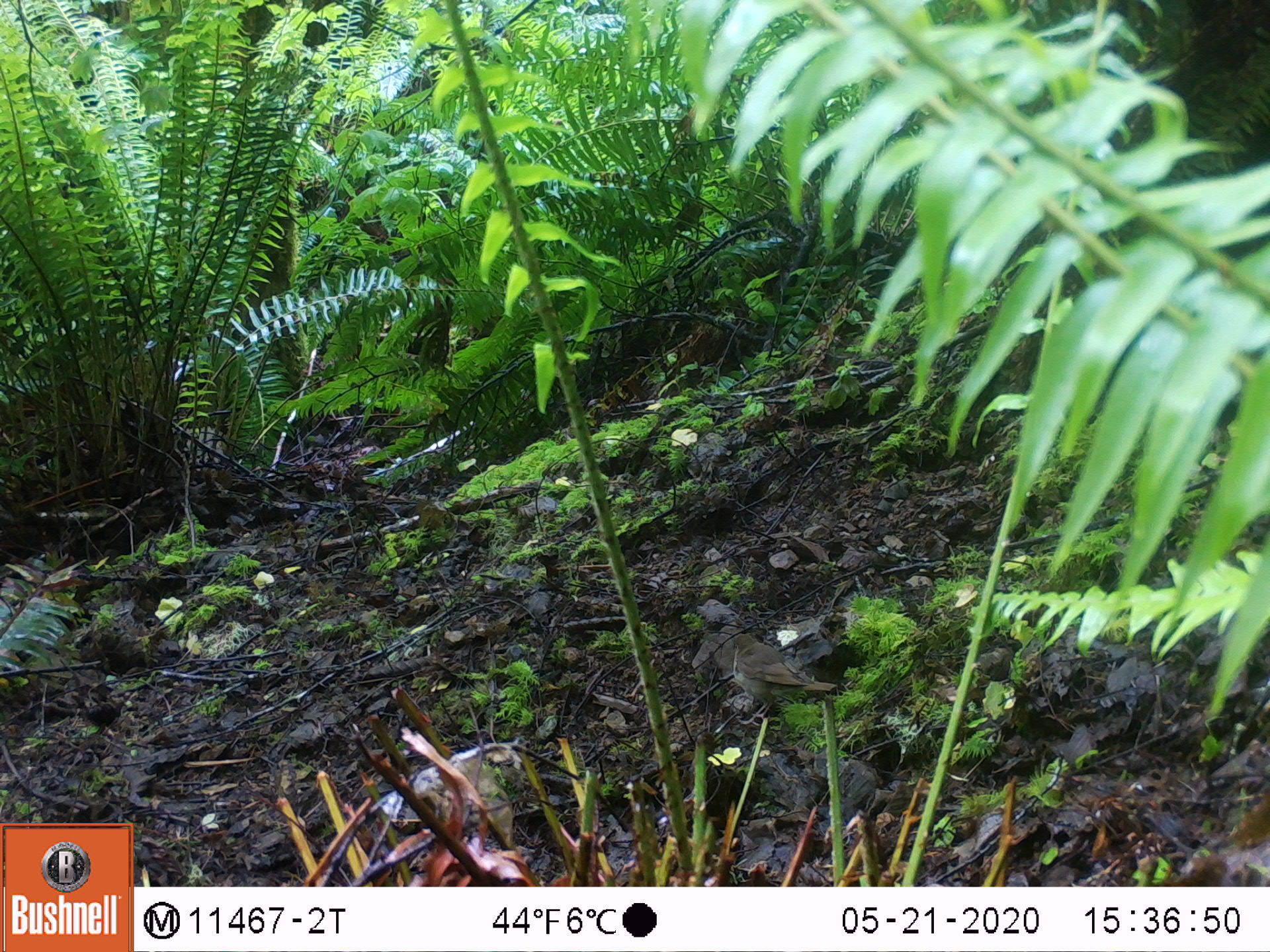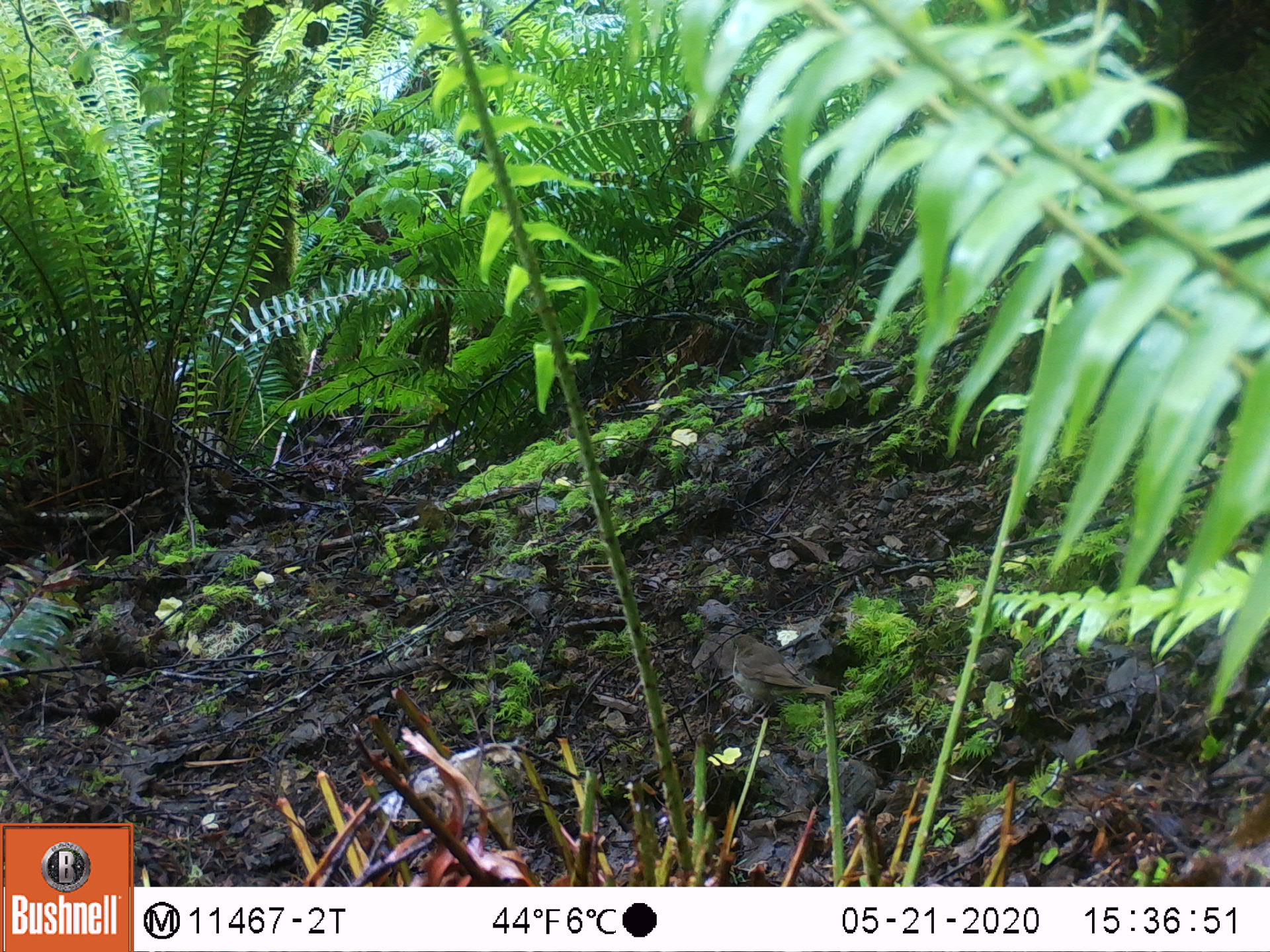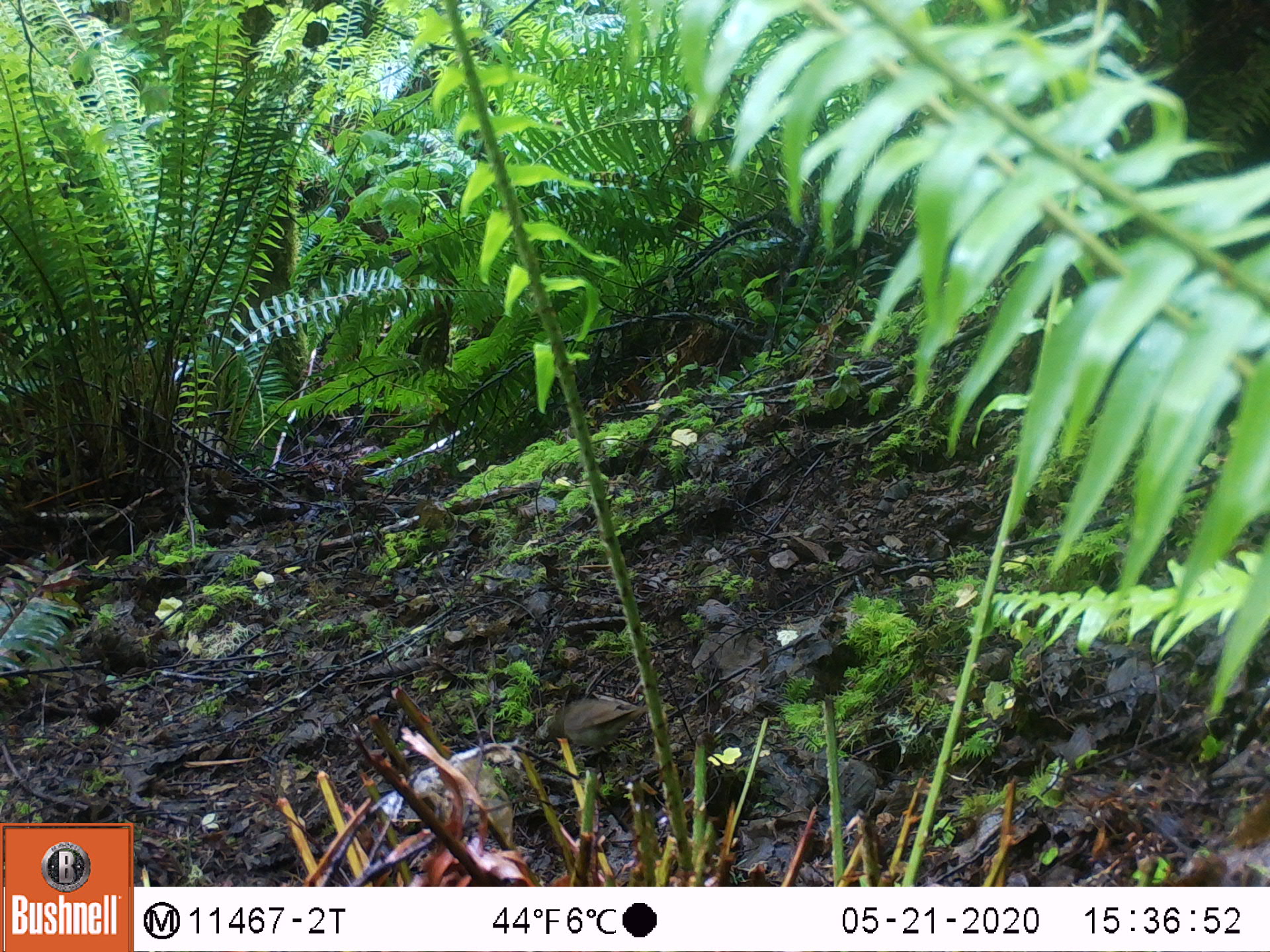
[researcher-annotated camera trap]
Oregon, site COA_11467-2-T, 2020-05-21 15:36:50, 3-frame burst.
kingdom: Animalia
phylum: Chordata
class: Aves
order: Passeriformes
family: Turdidae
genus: Catharus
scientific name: Catharus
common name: brown thrushes and nightingale-thrushes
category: catharus species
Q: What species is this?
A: Catharus species (brown thrushes and nightingale-thrushes) (Catharus).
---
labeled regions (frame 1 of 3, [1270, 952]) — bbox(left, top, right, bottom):
catharus species: bbox(729, 631, 837, 703)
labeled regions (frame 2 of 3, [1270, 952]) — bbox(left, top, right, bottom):
catharus species: bbox(728, 631, 838, 709)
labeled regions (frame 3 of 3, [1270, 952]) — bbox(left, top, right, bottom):
catharus species: bbox(547, 695, 645, 750)